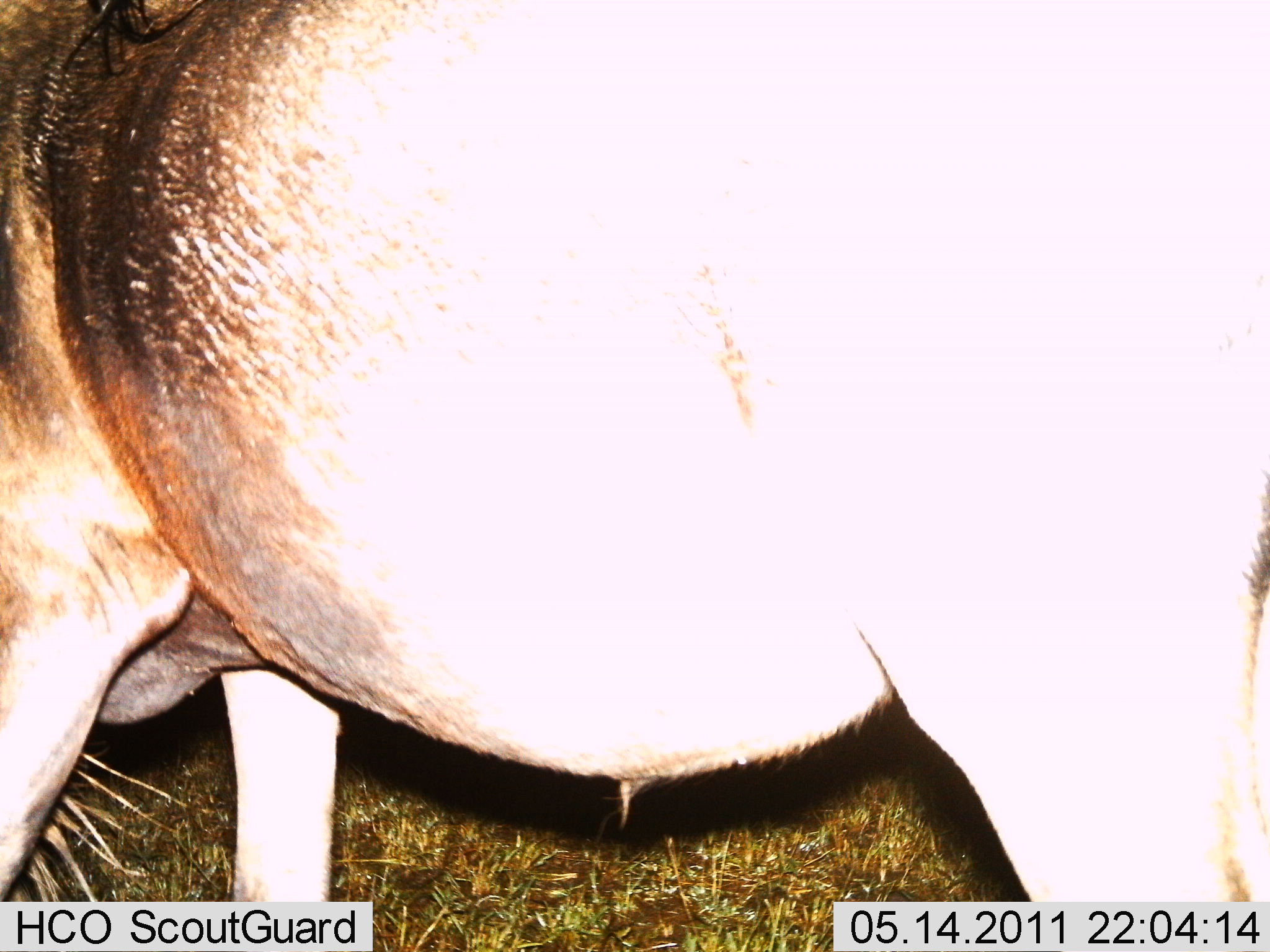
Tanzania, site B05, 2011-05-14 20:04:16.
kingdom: Animalia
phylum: Chordata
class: Mammalia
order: Artiodactyla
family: Bovidae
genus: Connochaetes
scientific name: Connochaetes taurinus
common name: blue wildebeest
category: wildebeest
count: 1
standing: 82%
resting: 0%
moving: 9%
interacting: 0%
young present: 0%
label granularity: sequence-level